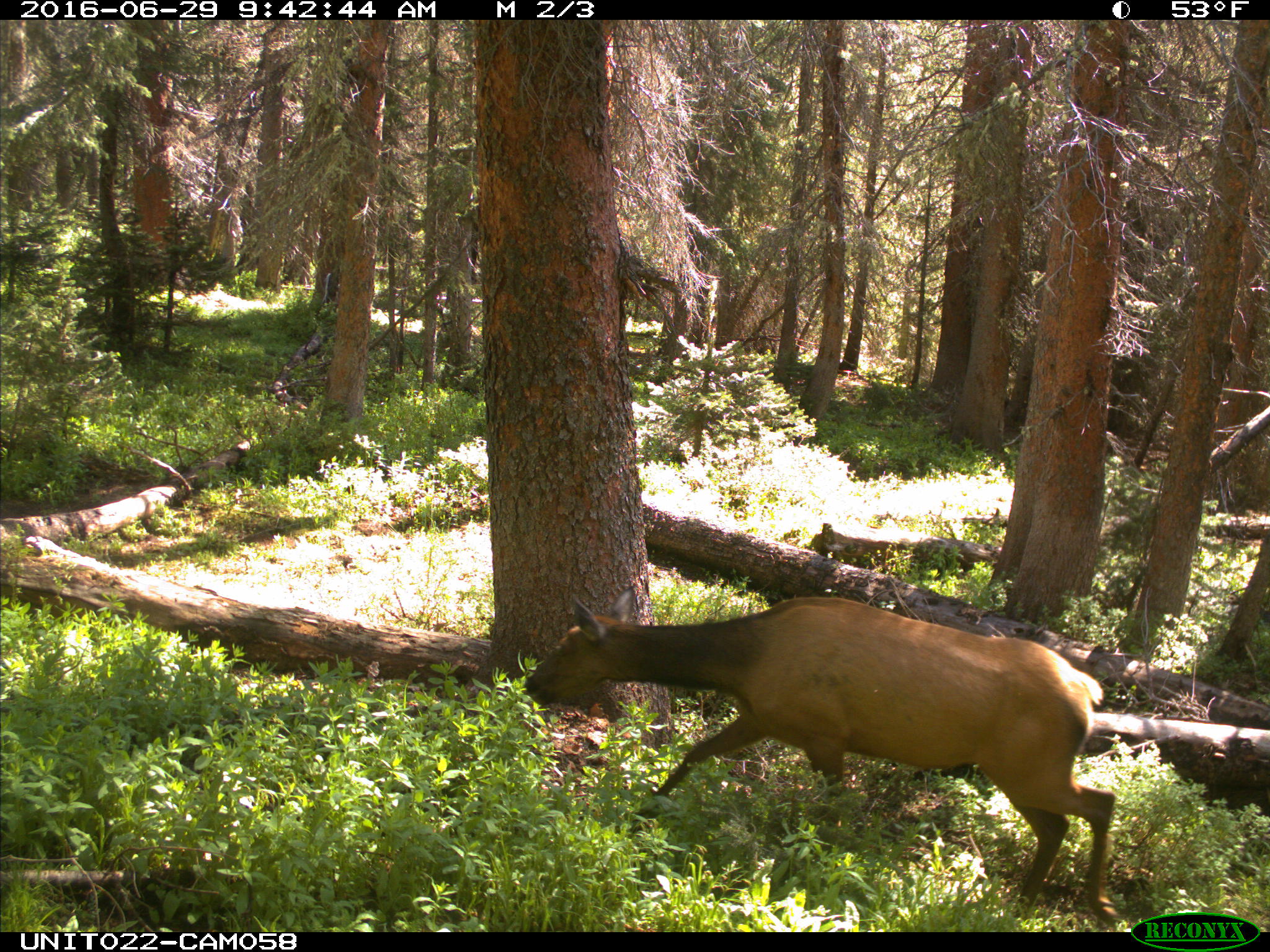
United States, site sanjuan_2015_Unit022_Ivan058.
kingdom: Animalia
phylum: Chordata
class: Mammalia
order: Artiodactyla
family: Cervidae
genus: Cervus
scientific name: Cervus elaphus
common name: red deer